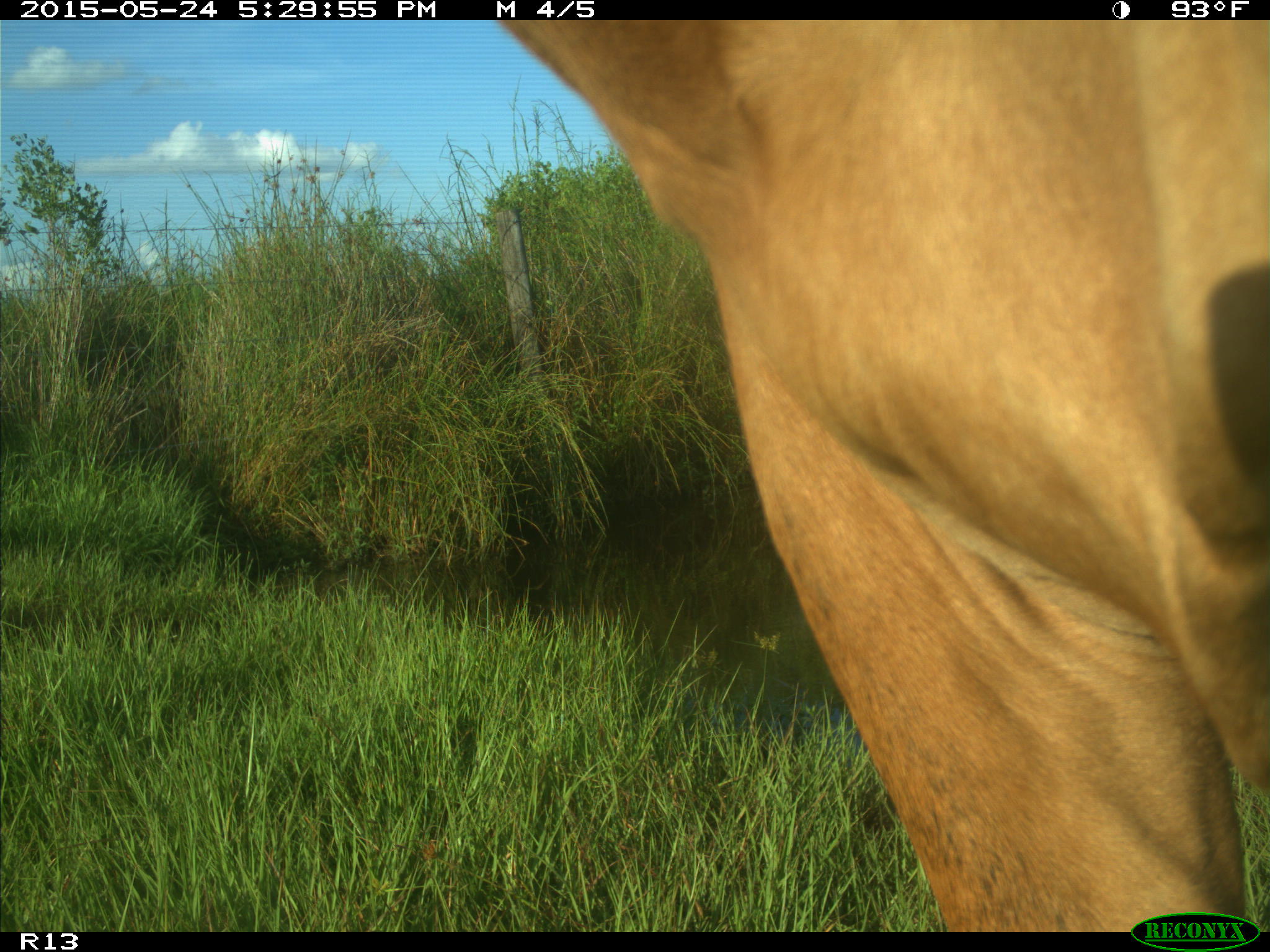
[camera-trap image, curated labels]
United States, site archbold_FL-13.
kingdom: Animalia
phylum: Chordata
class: Mammalia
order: Artiodactyla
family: Bovidae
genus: Bos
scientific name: Bos taurus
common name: domestic cow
Bos taurus (domestic cow).